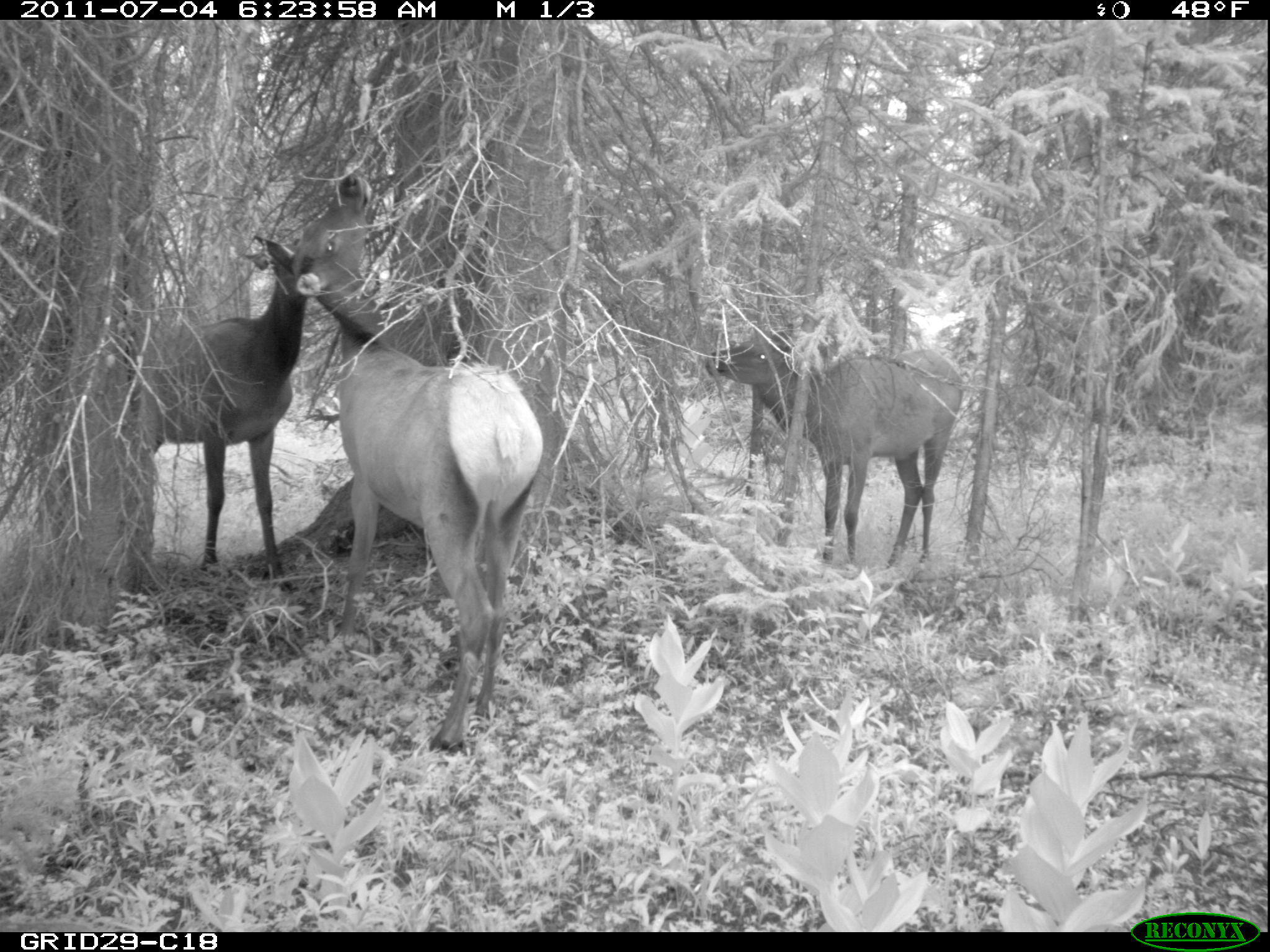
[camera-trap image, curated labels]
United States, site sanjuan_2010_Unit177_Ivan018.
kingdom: Animalia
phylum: Chordata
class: Mammalia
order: Artiodactyla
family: Cervidae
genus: Cervus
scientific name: Cervus elaphus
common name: red deer